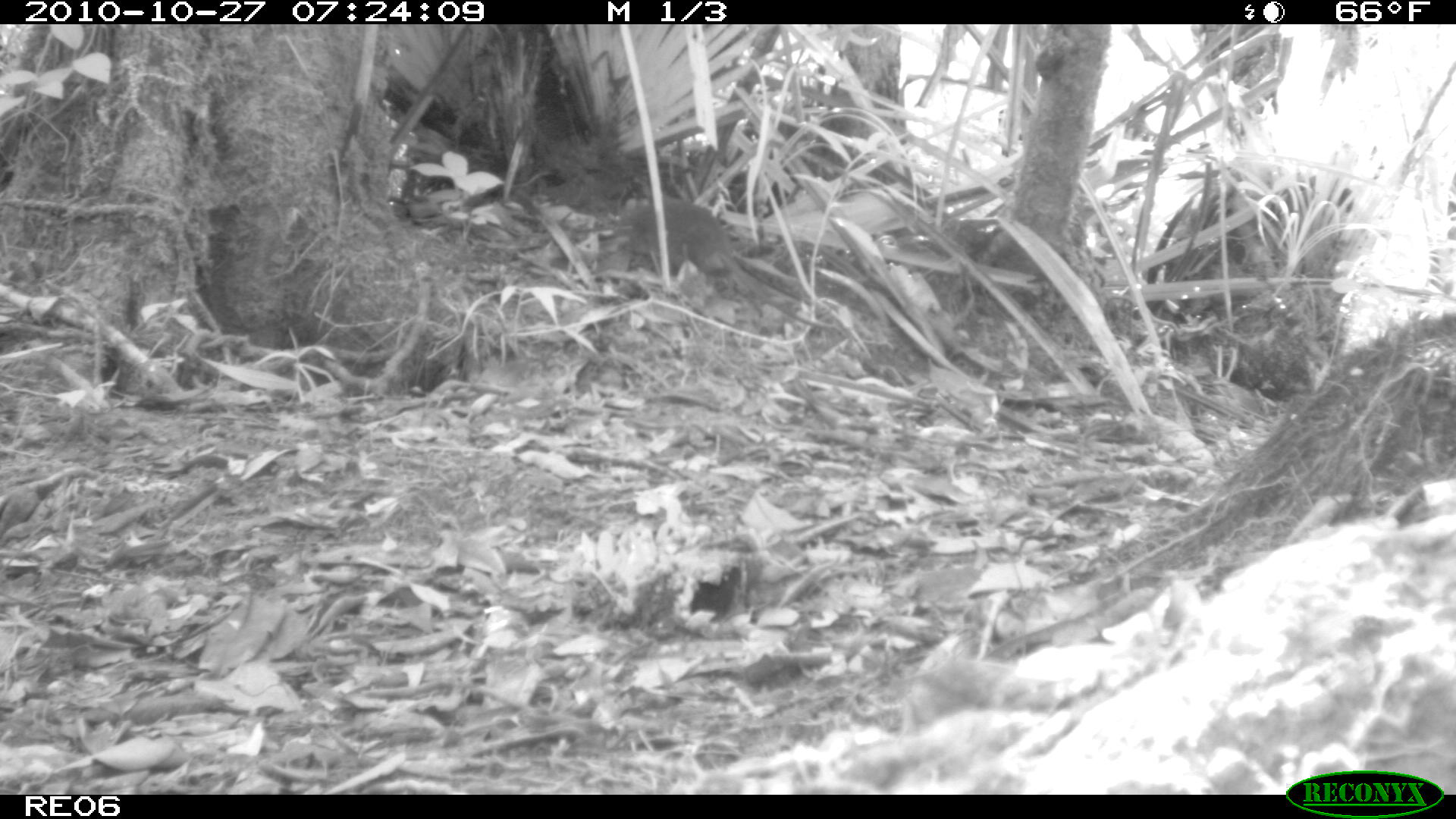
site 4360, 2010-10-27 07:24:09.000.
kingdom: Animalia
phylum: Chordata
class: Mammalia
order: Rodentia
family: Muridae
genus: Rattus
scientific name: Rattus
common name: rodent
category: unknown rat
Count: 1.